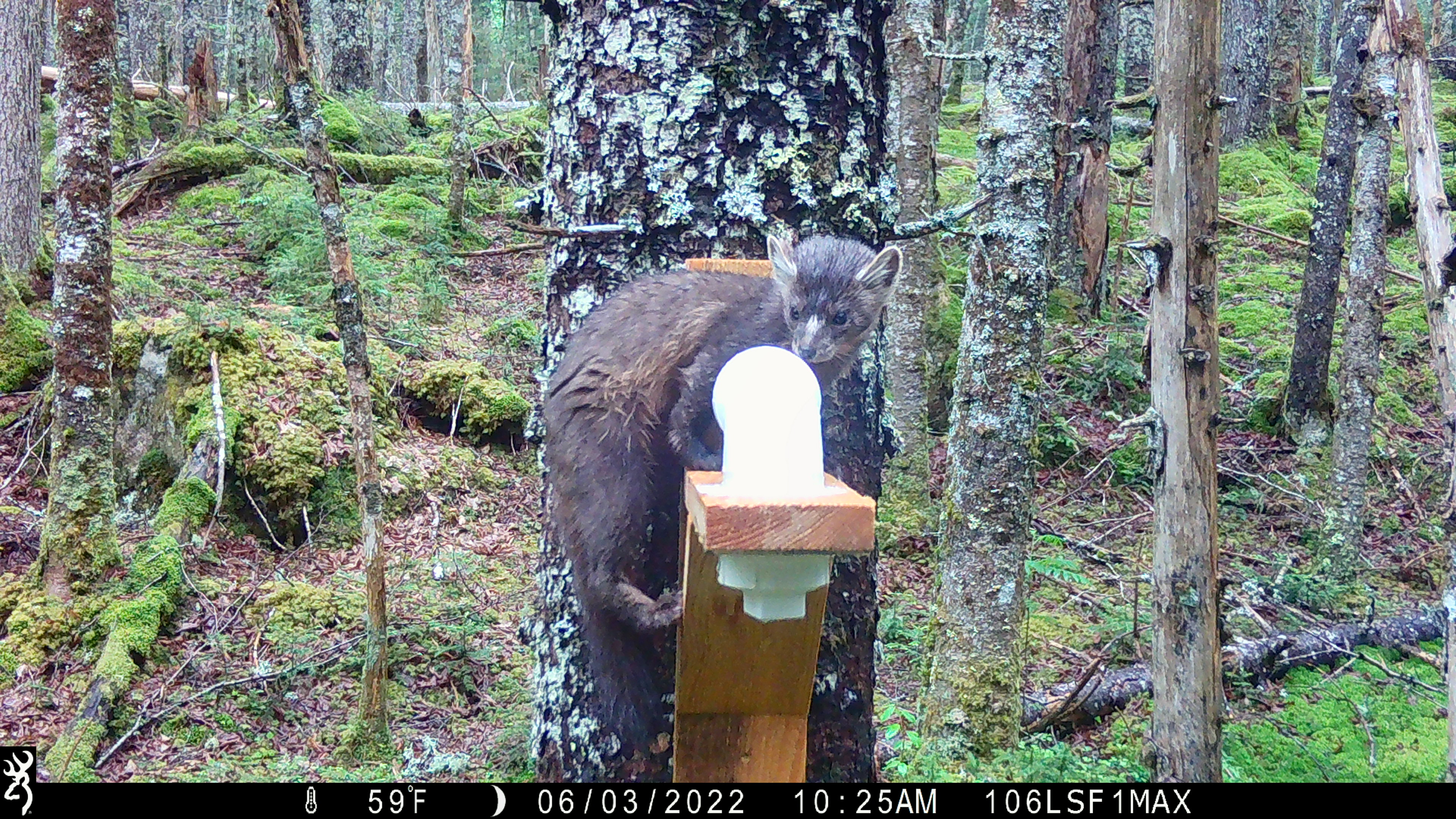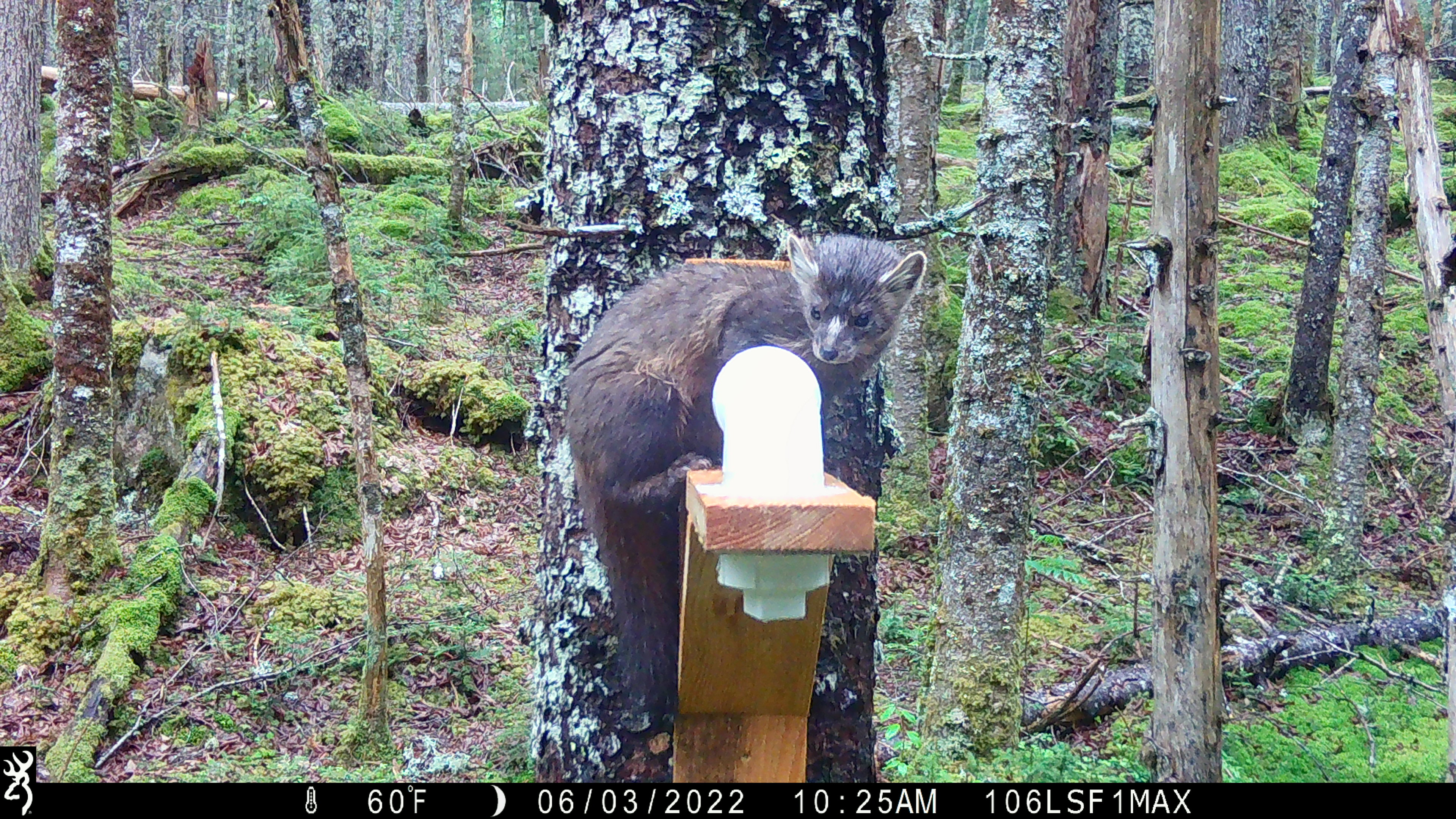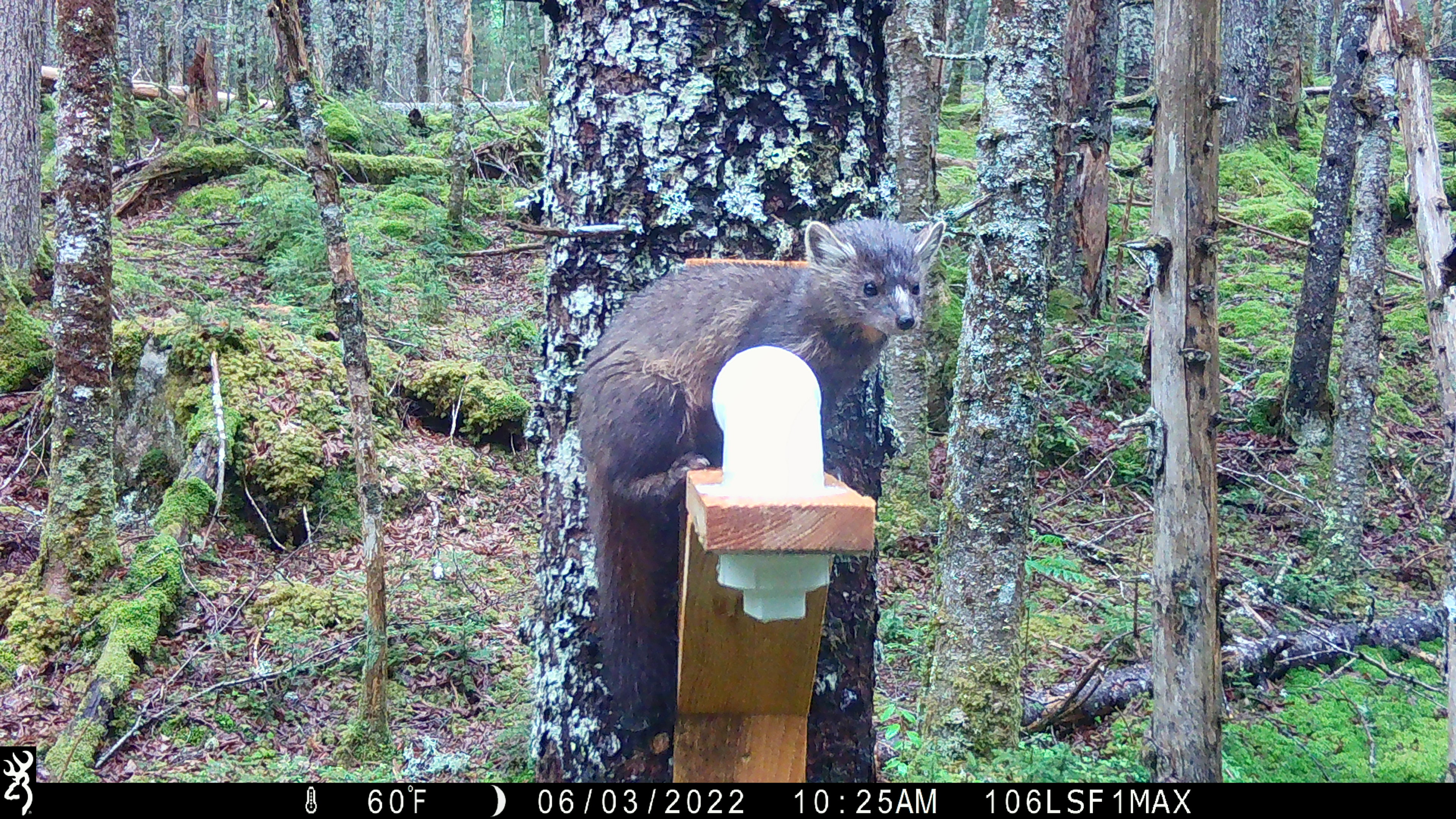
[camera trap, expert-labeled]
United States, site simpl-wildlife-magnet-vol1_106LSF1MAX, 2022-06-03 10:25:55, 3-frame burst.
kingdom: Animalia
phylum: Chordata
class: Mammalia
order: Carnivora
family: Mustelidae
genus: Martes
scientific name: Martes americana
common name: american marten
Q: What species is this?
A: American marten (Martes americana).